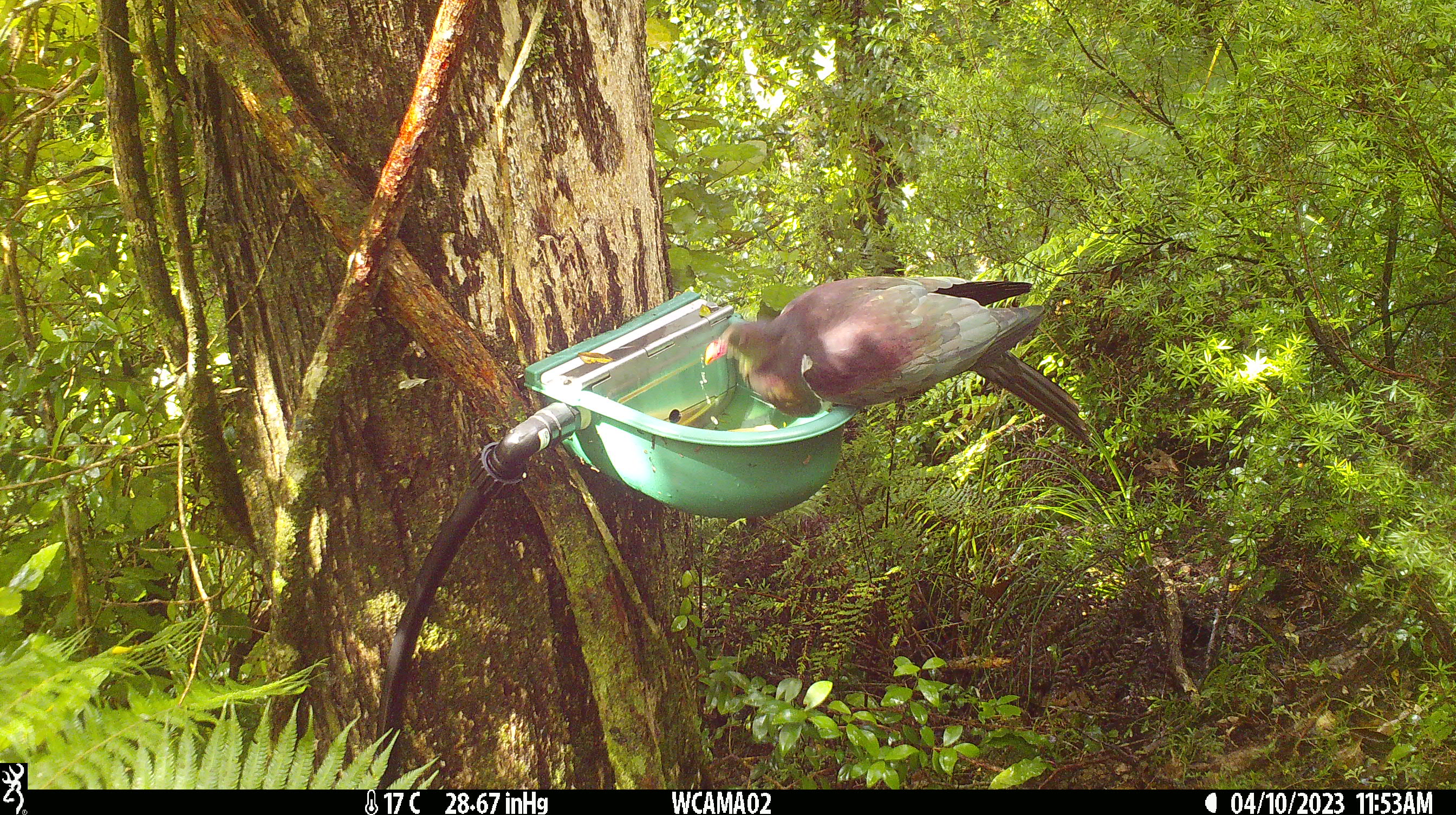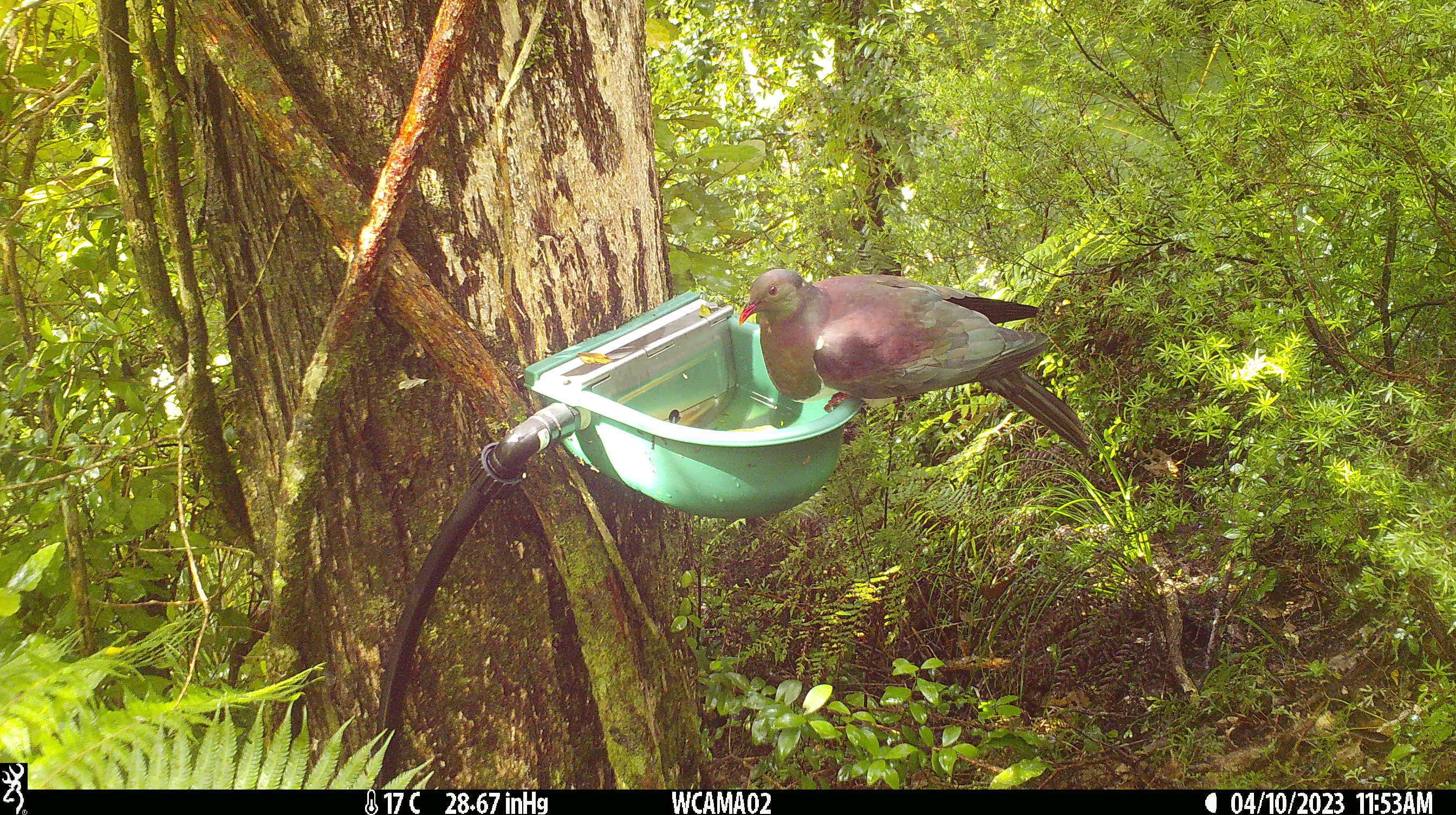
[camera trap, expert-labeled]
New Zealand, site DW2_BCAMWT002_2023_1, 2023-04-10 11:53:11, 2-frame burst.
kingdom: Animalia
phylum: Chordata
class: Aves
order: Columbiformes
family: Columbidae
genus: Hemiphaga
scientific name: Hemiphaga novaeseelandiae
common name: new zealand pigeon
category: kereru